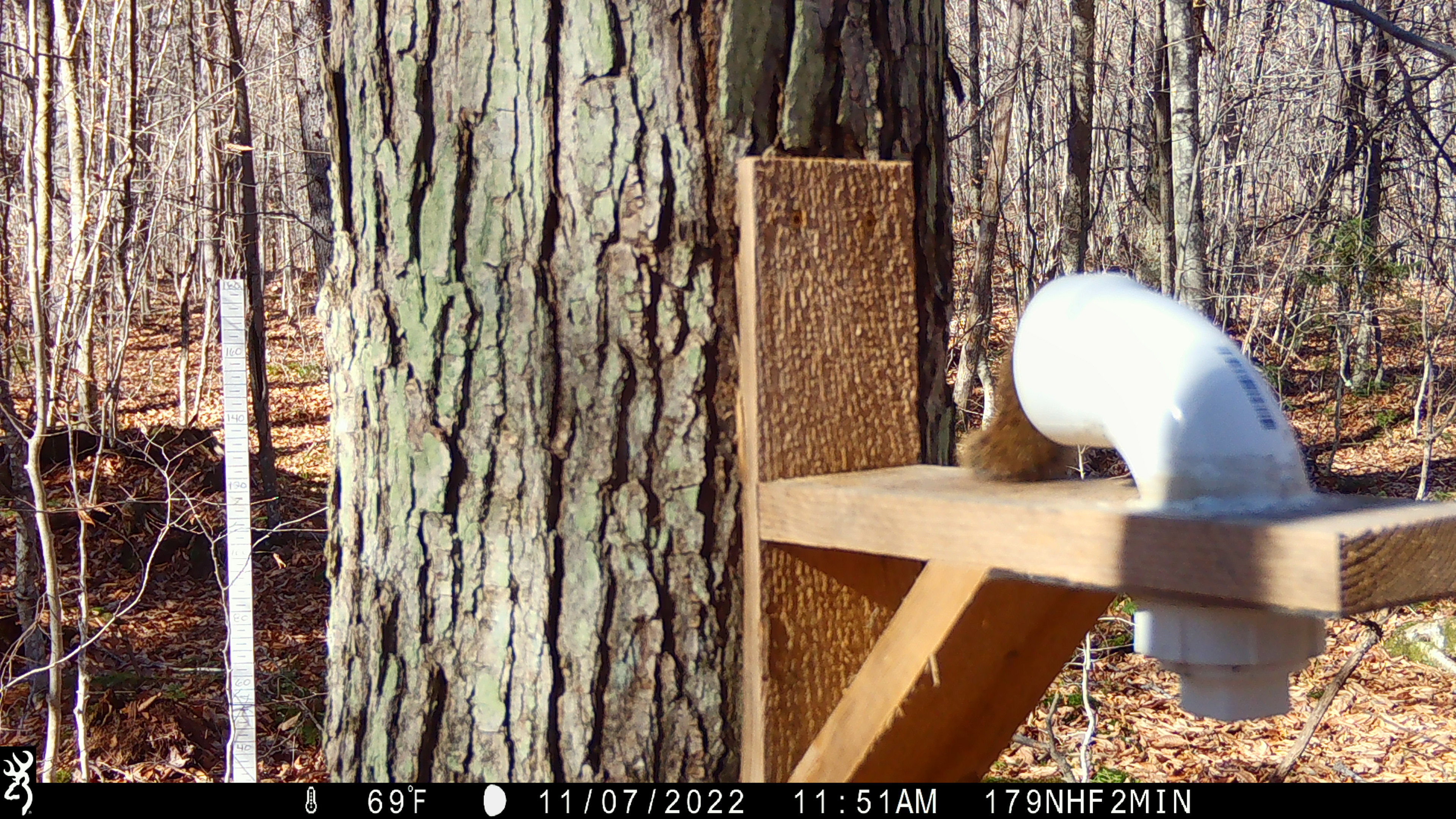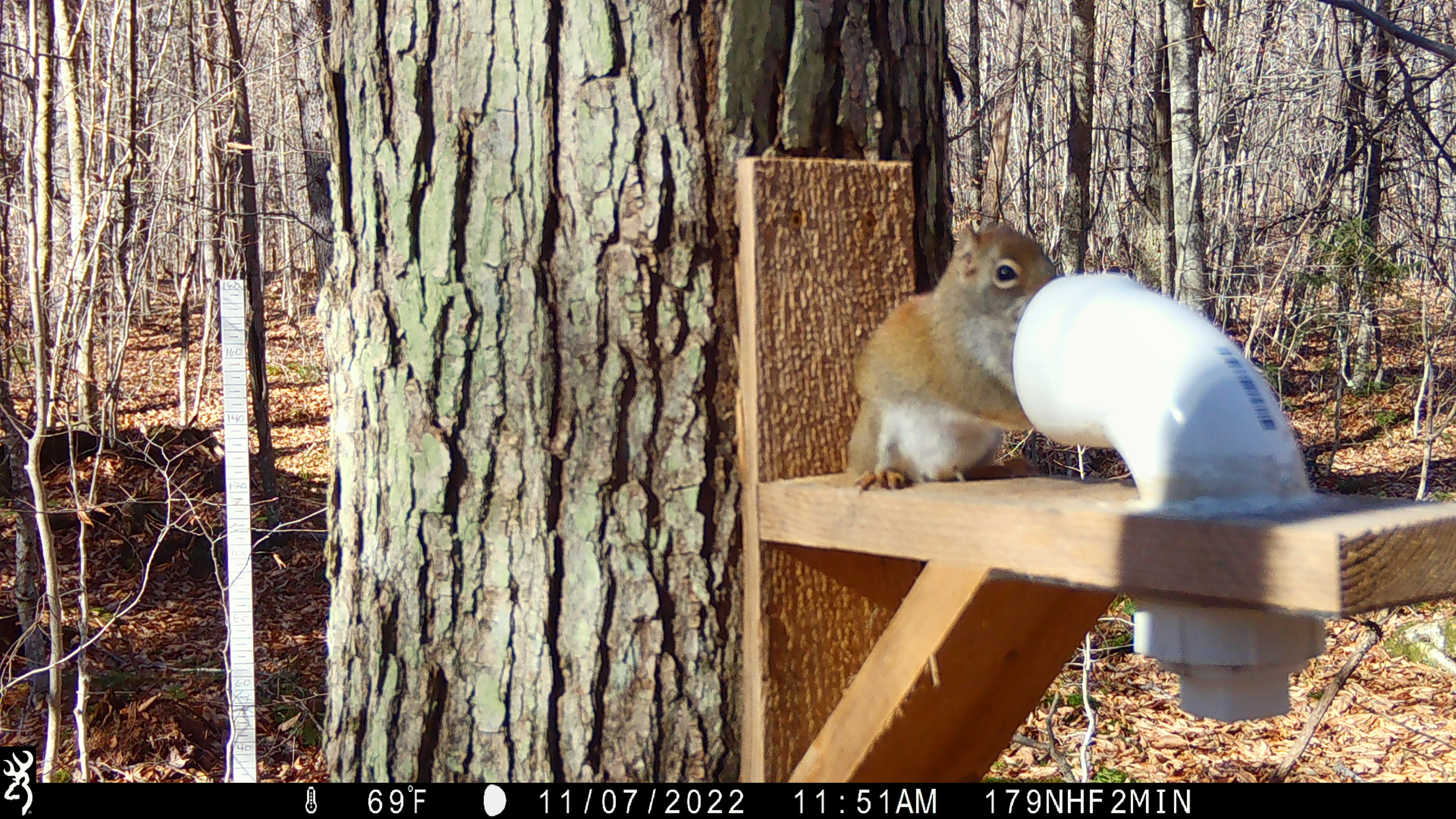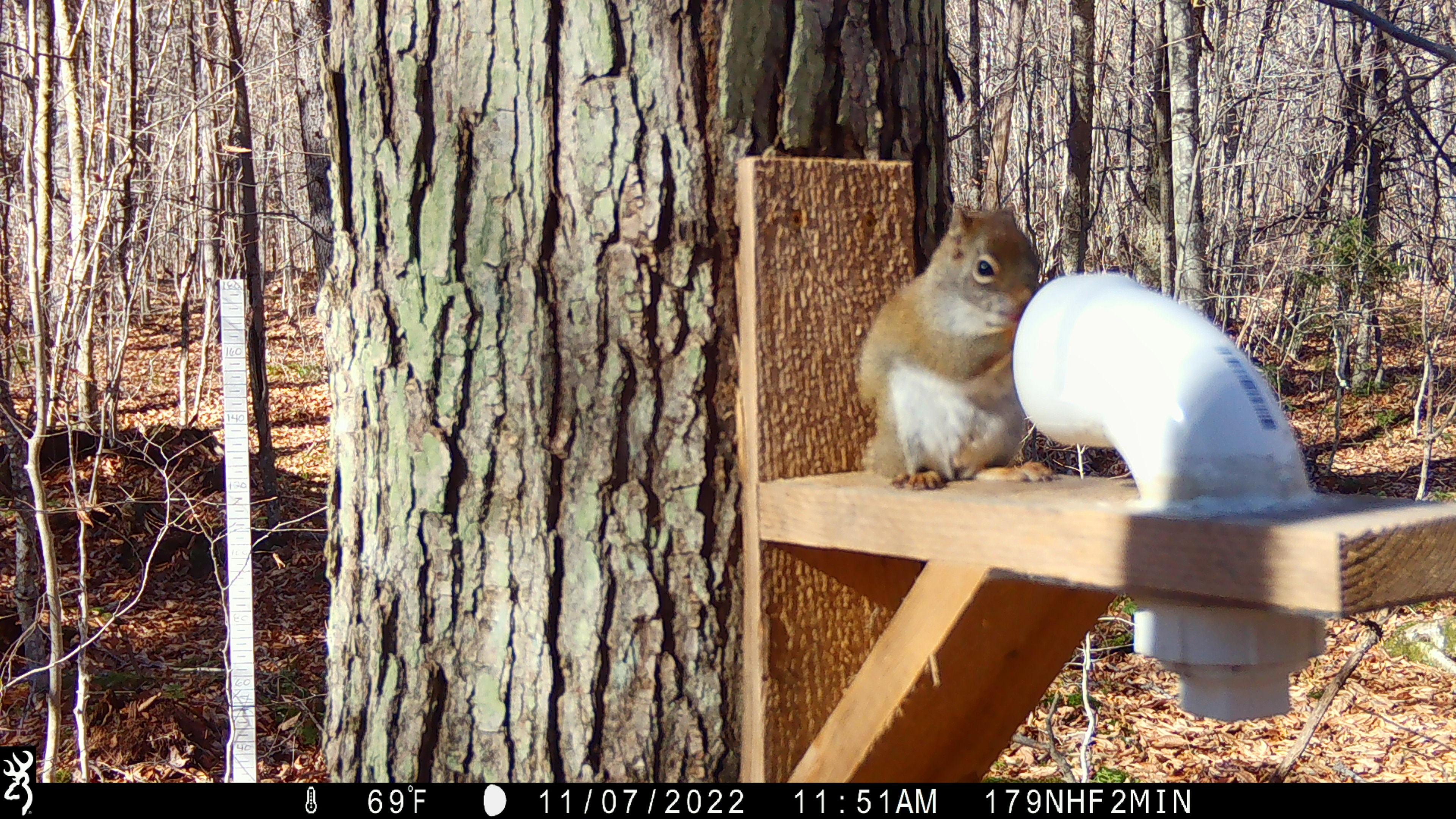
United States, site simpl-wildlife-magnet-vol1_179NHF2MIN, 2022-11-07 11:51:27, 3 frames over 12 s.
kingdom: Animalia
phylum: Chordata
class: Mammalia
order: Rodentia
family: Sciuridae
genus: Tamiasciurus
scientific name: Tamiasciurus hudsonicus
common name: red squirrel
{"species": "red squirrel (Tamiasciurus hudsonicus)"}